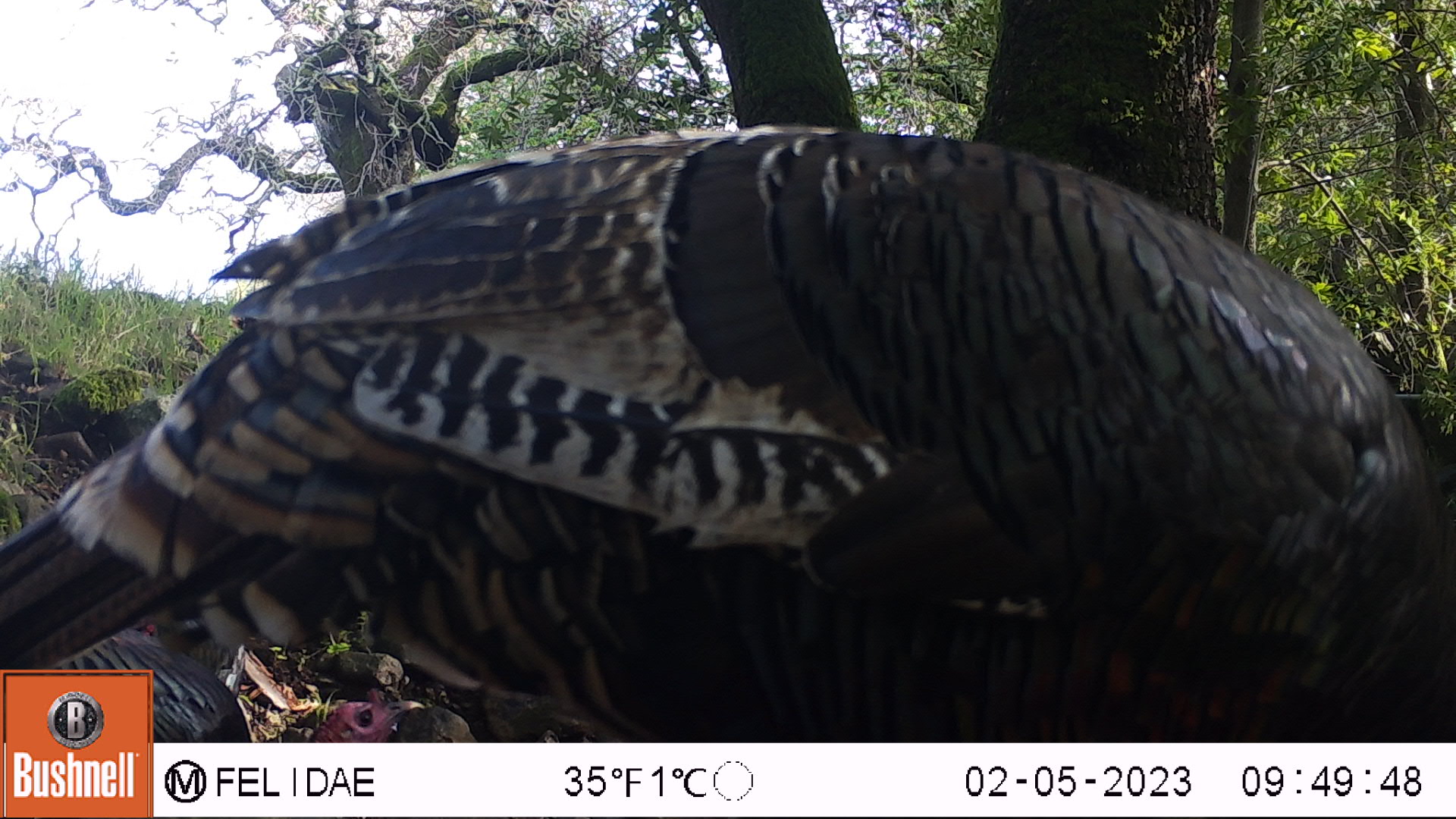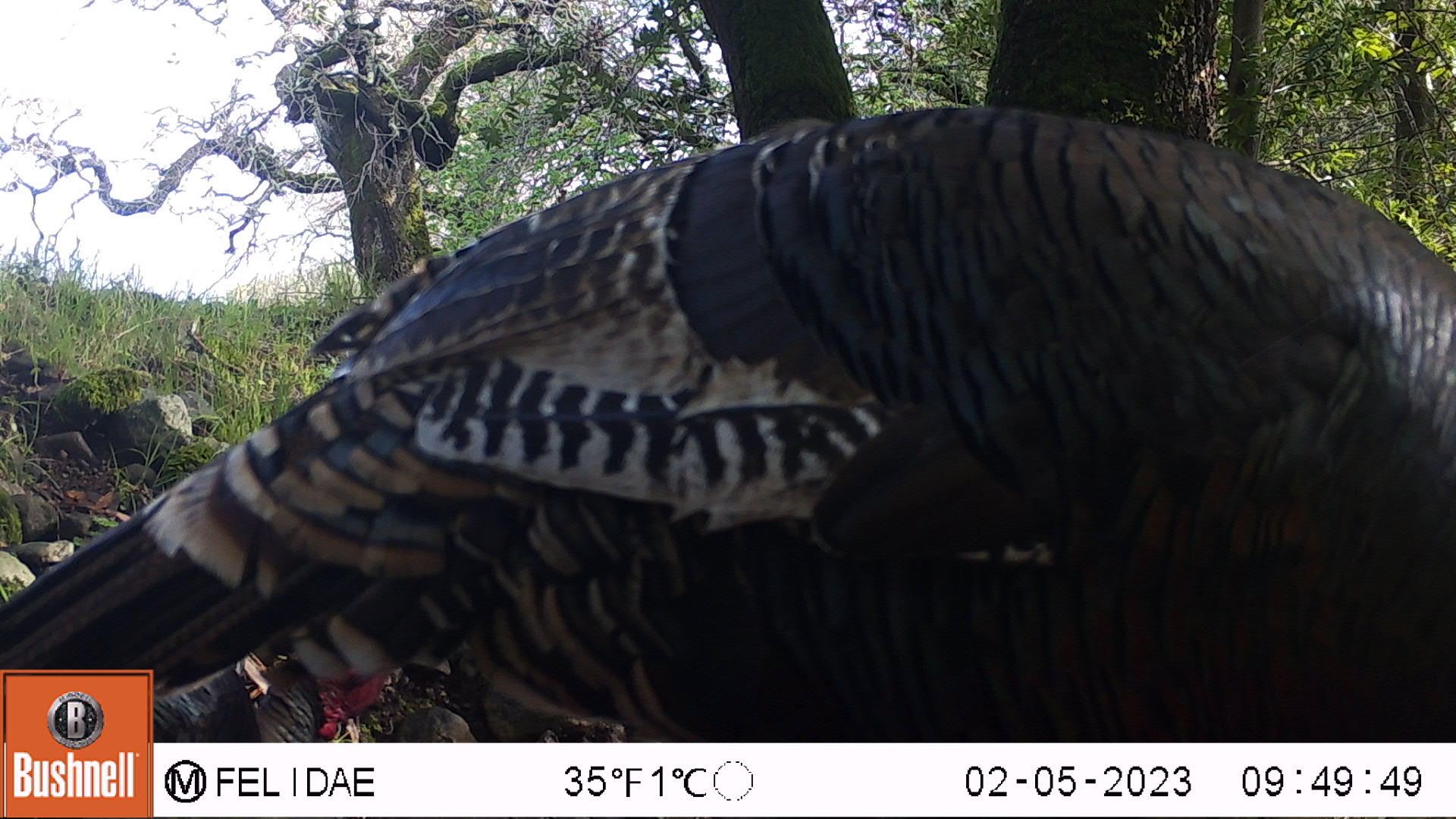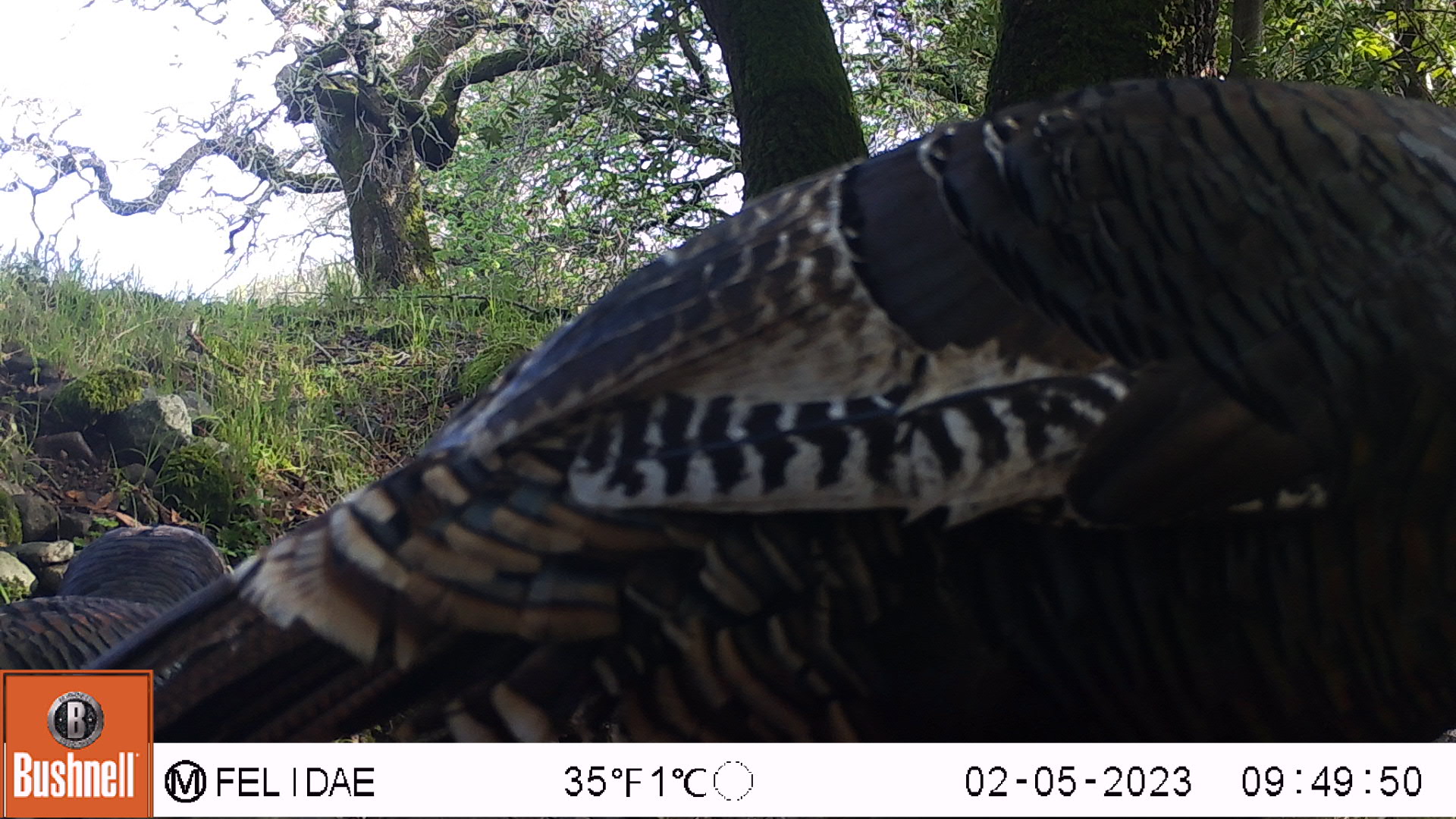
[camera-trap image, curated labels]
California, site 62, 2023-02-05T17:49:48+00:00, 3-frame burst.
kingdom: Animalia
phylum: Chordata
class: Aves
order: Galliformes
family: Phasianidae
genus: Meleagris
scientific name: Meleagris gallopavo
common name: turkey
Turkey (Meleagris gallopavo).